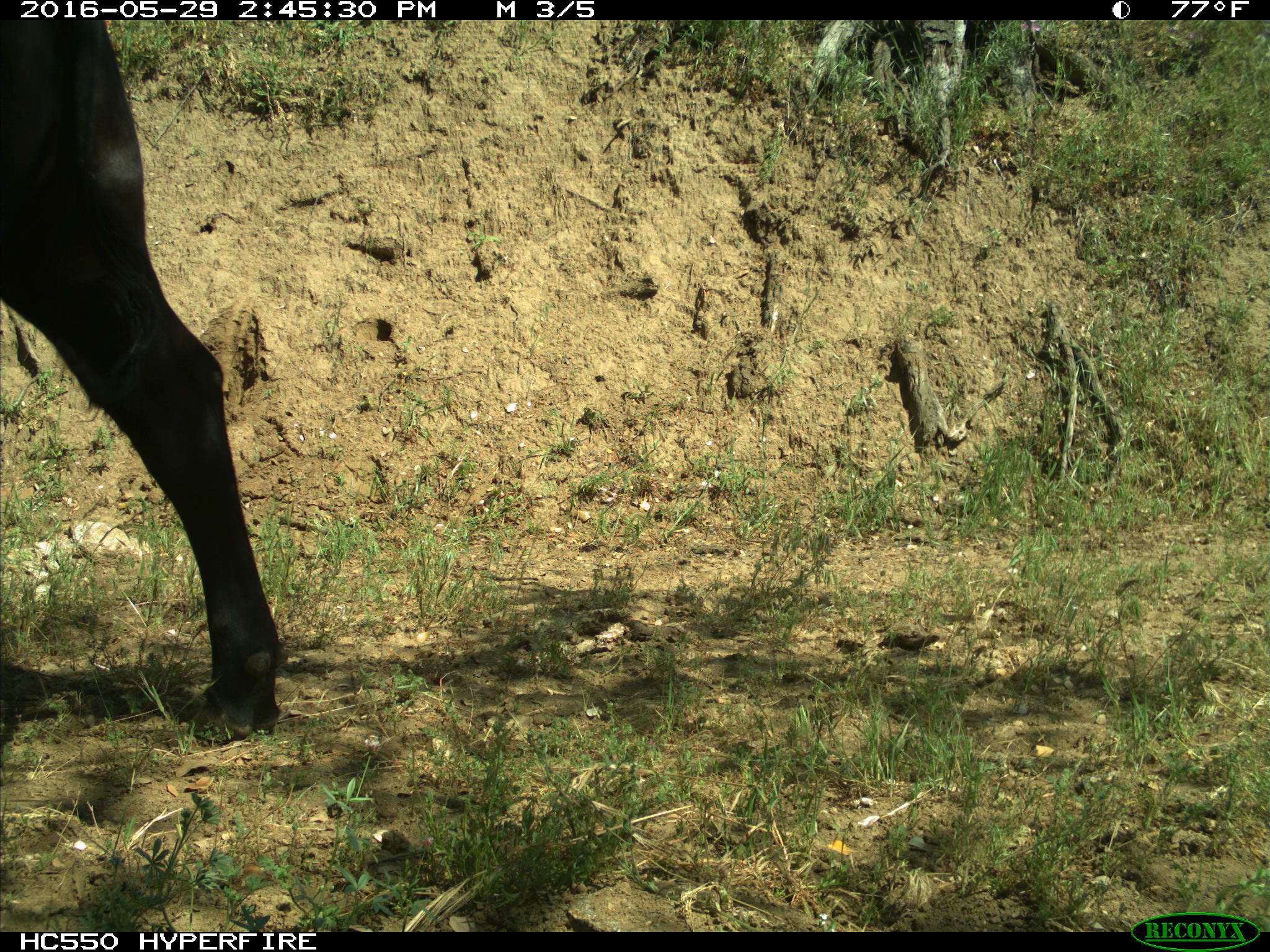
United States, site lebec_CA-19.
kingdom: Animalia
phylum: Chordata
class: Mammalia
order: Artiodactyla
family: Bovidae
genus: Bos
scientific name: Bos taurus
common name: domestic cow